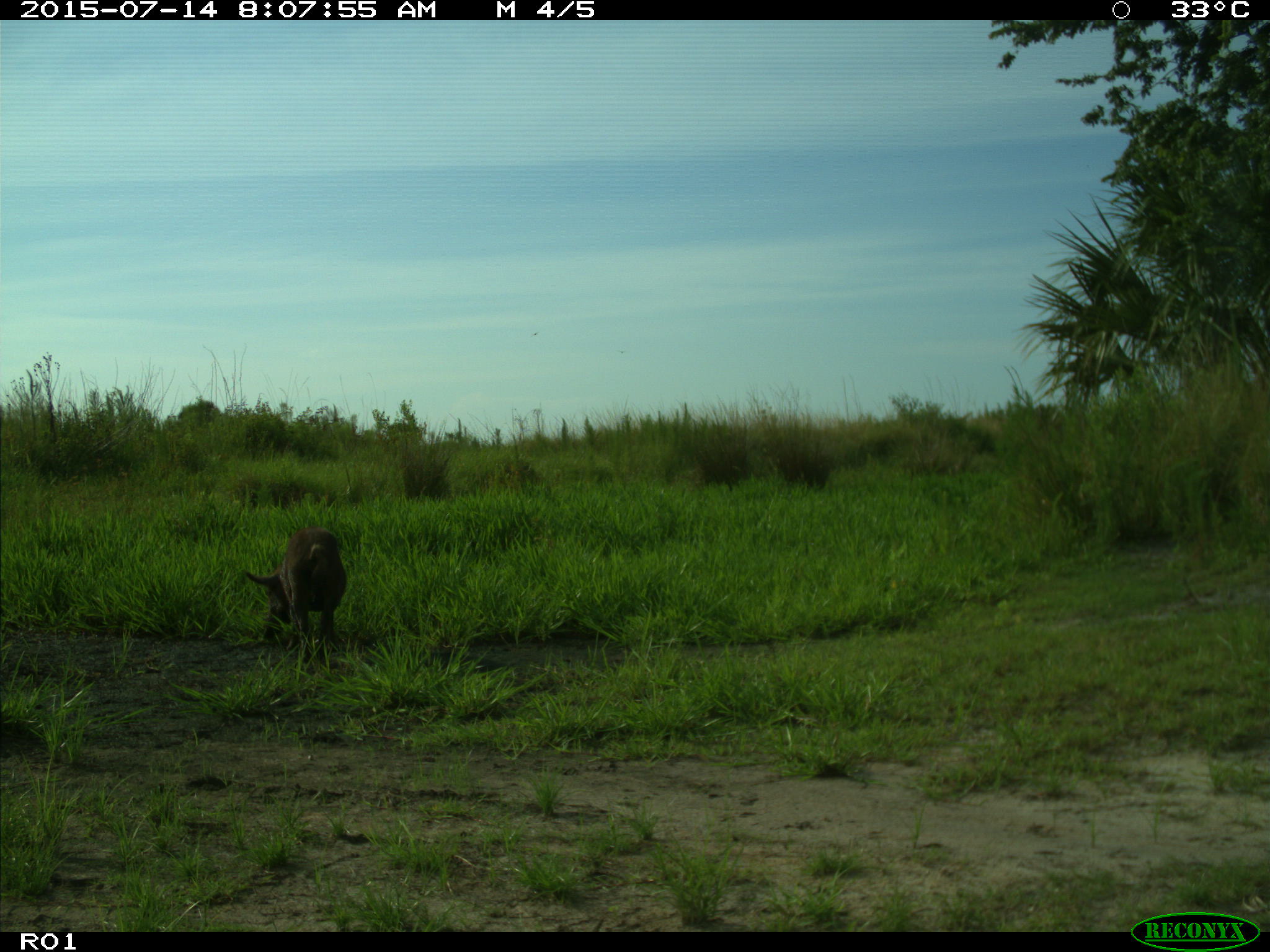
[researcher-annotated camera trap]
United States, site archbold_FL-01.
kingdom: Animalia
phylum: Chordata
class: Mammalia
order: Artiodactyla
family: Suidae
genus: Sus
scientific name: Sus scrofa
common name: wild boar